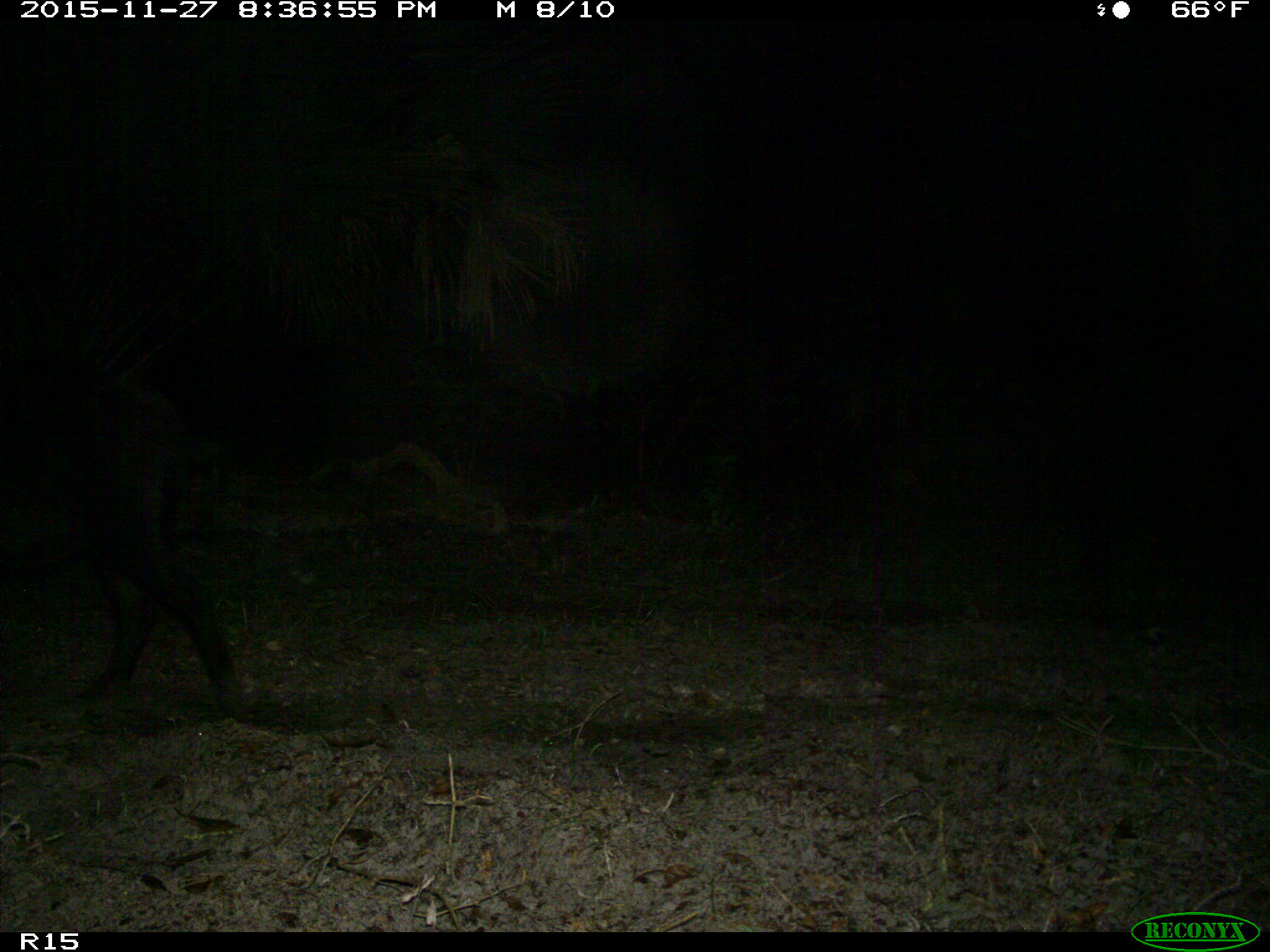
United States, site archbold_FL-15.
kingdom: Animalia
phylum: Chordata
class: Mammalia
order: Artiodactyla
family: Suidae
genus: Sus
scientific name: Sus scrofa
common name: wild boar